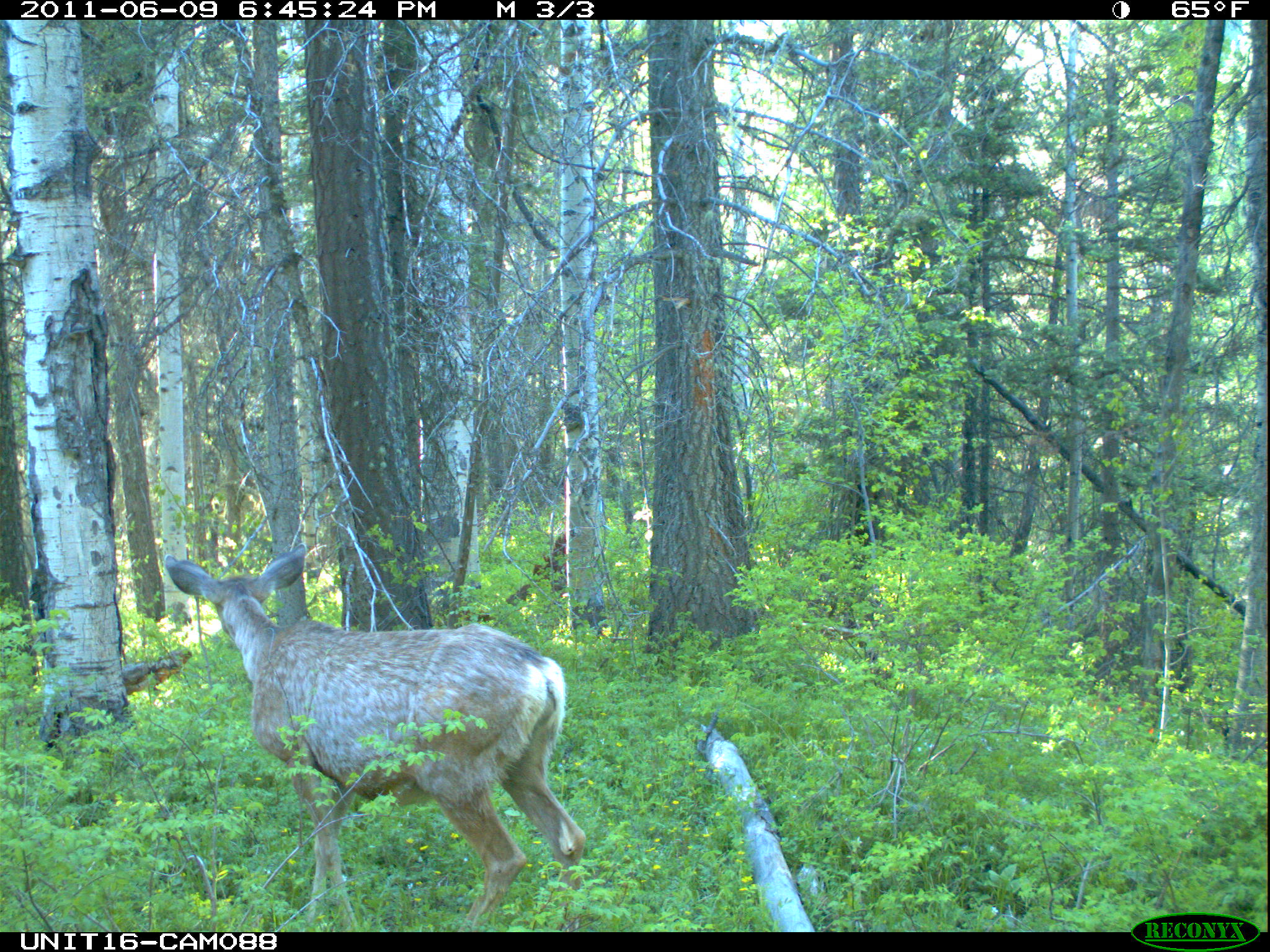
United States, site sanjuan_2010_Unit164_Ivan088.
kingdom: Animalia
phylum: Chordata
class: Mammalia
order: Artiodactyla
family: Cervidae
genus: Odocoileus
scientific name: Odocoileus hemionus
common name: mule deer